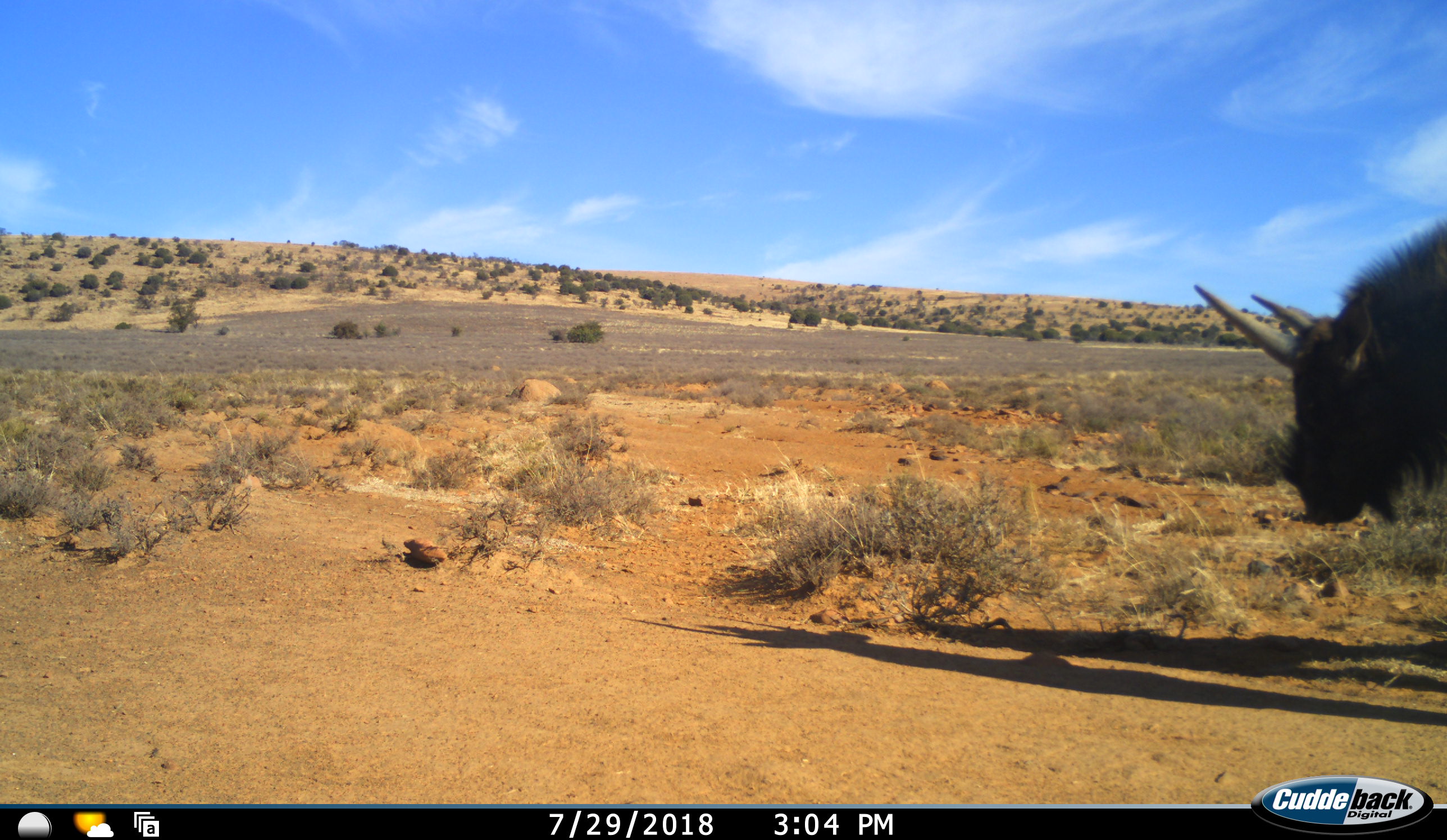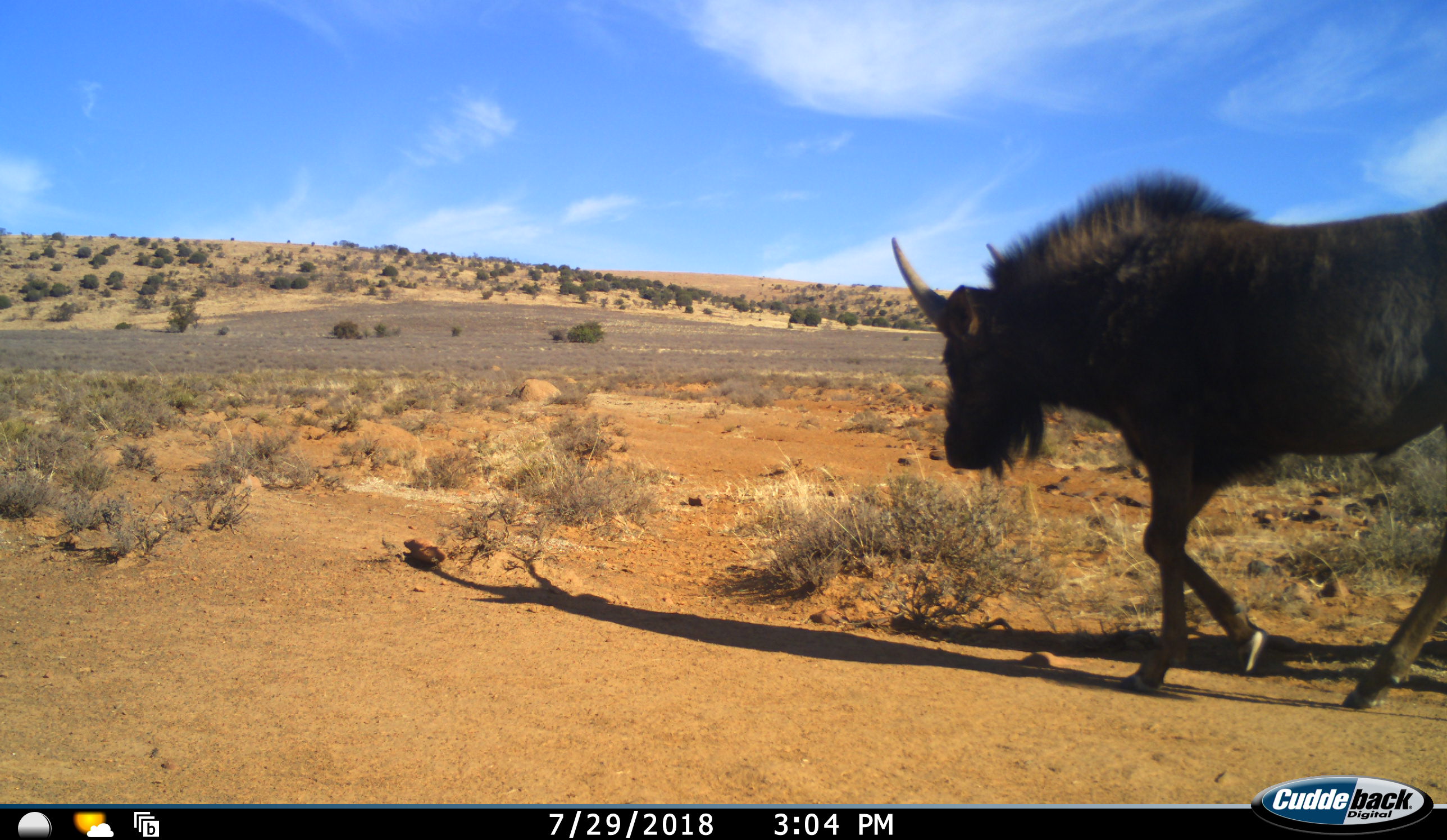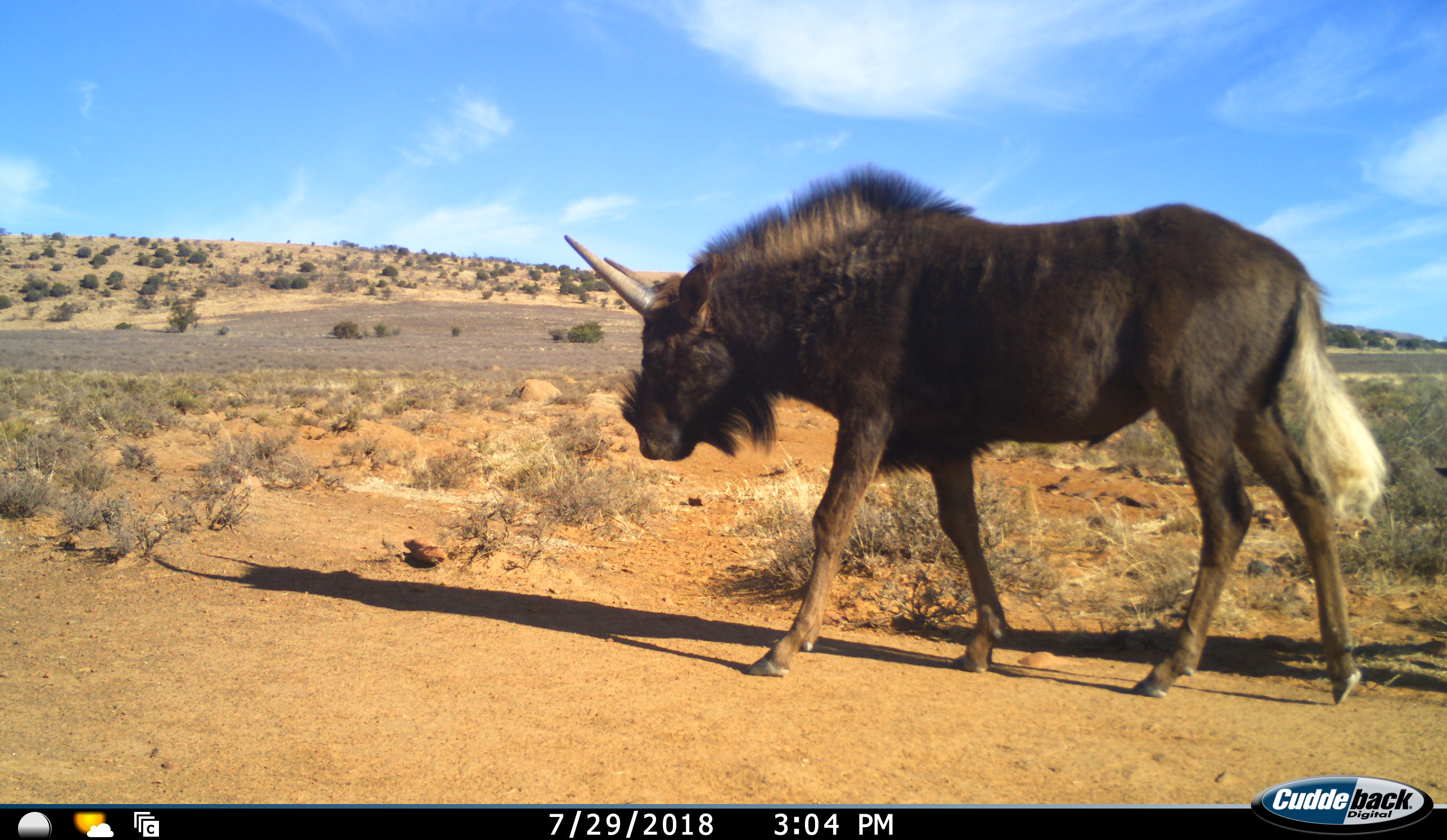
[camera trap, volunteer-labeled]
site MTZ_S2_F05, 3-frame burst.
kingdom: Animalia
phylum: Chordata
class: Mammalia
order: Artiodactyla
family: Bovidae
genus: Connochaetes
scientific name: Connochaetes gnou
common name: black wildebeest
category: wildebeestblack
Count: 1.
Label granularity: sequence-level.